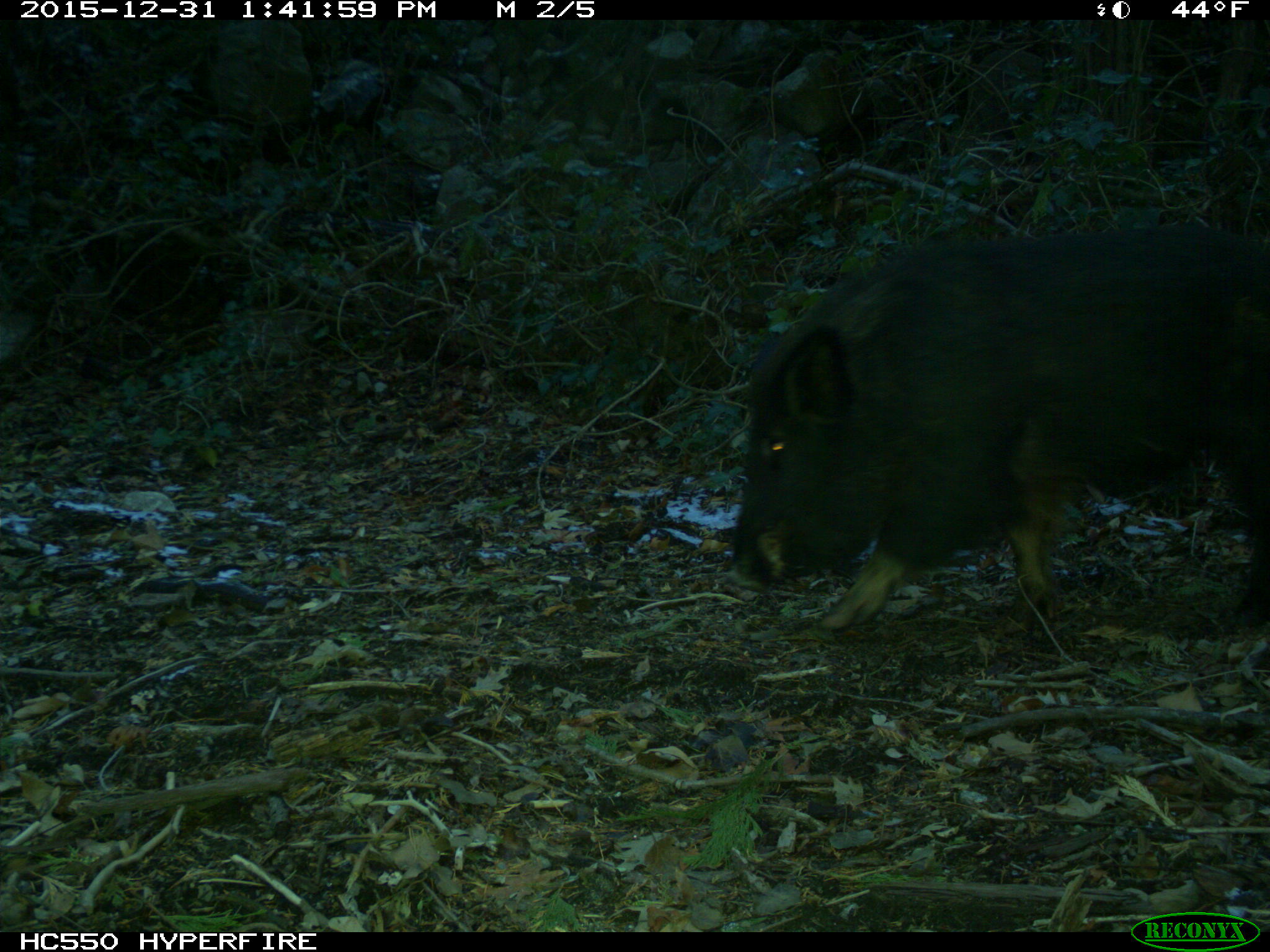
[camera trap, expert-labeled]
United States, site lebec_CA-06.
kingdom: Animalia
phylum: Chordata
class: Mammalia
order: Artiodactyla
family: Suidae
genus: Sus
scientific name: Sus scrofa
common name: wild boar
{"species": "Sus scrofa (wild boar)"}